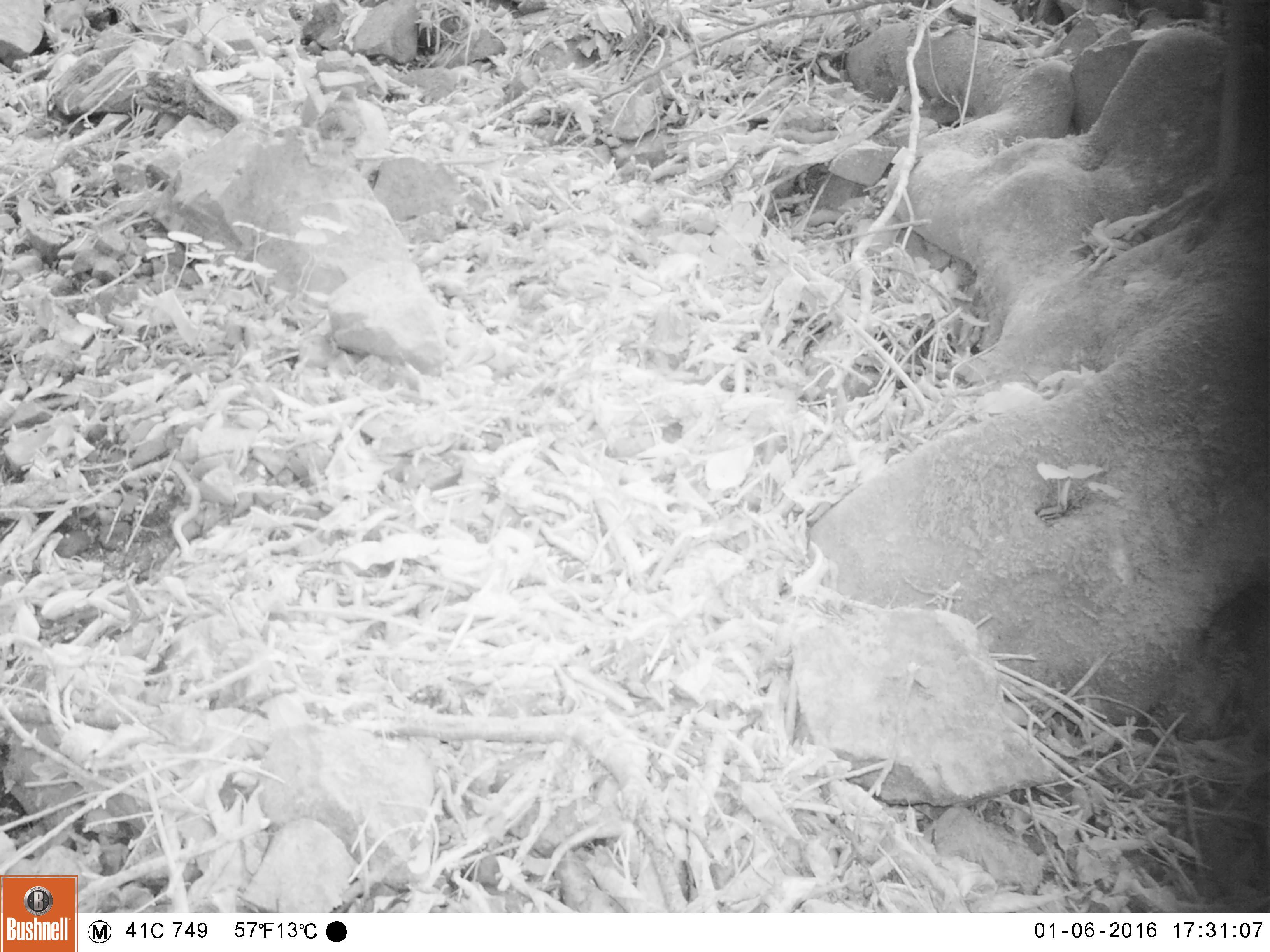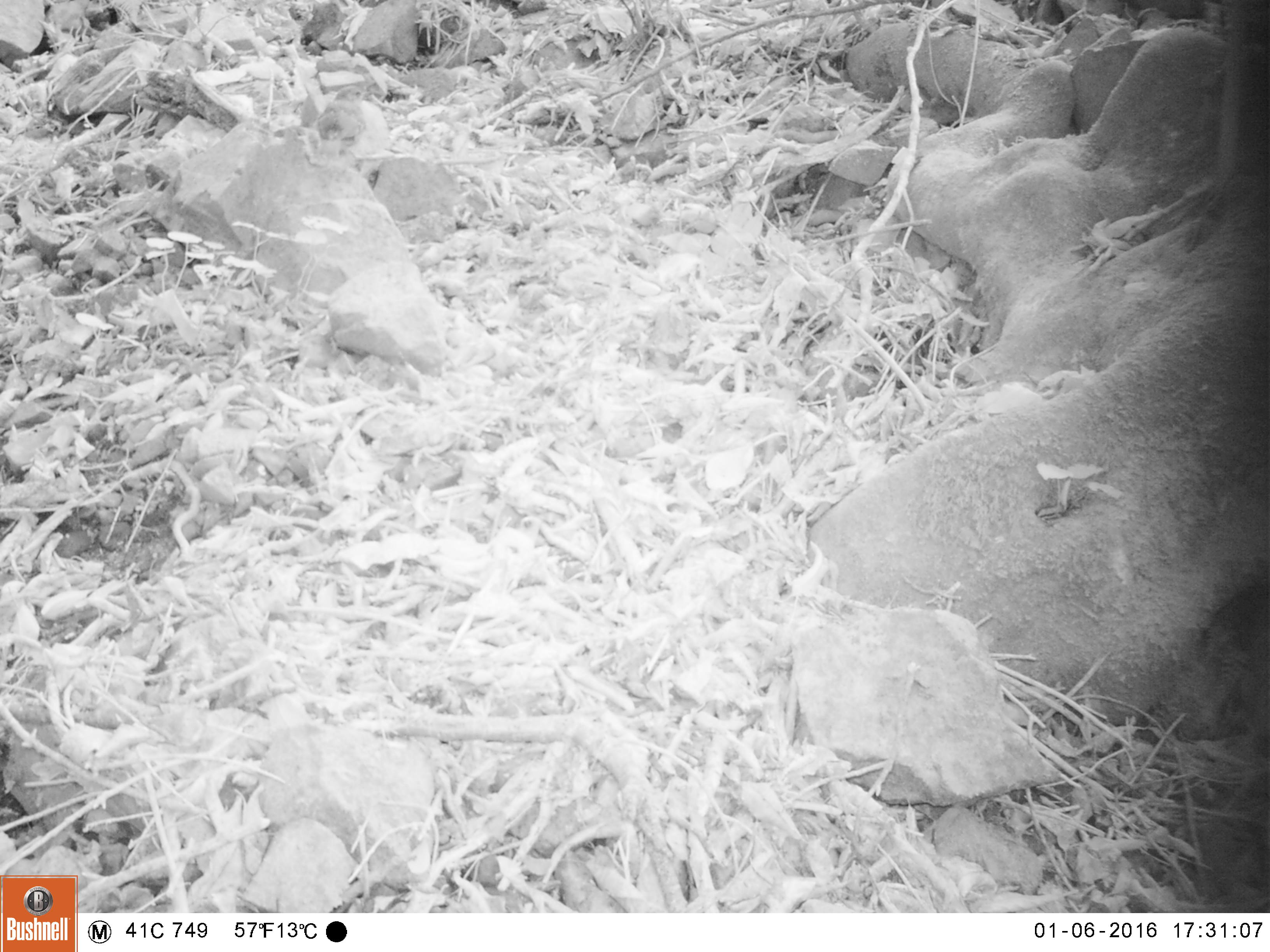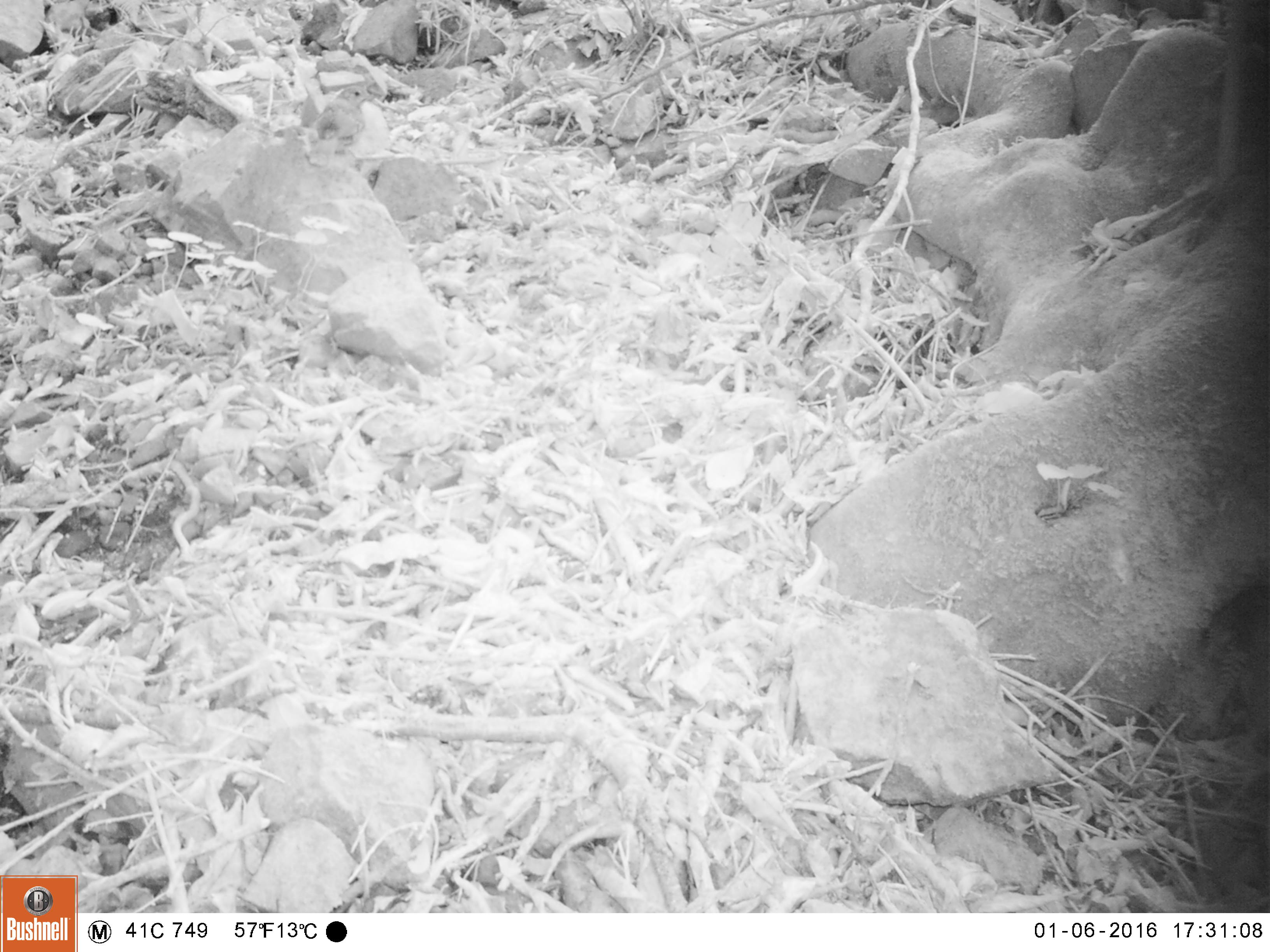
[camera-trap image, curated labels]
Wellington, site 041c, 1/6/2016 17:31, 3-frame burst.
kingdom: Animalia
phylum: Chordata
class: Aves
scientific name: Aves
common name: bird